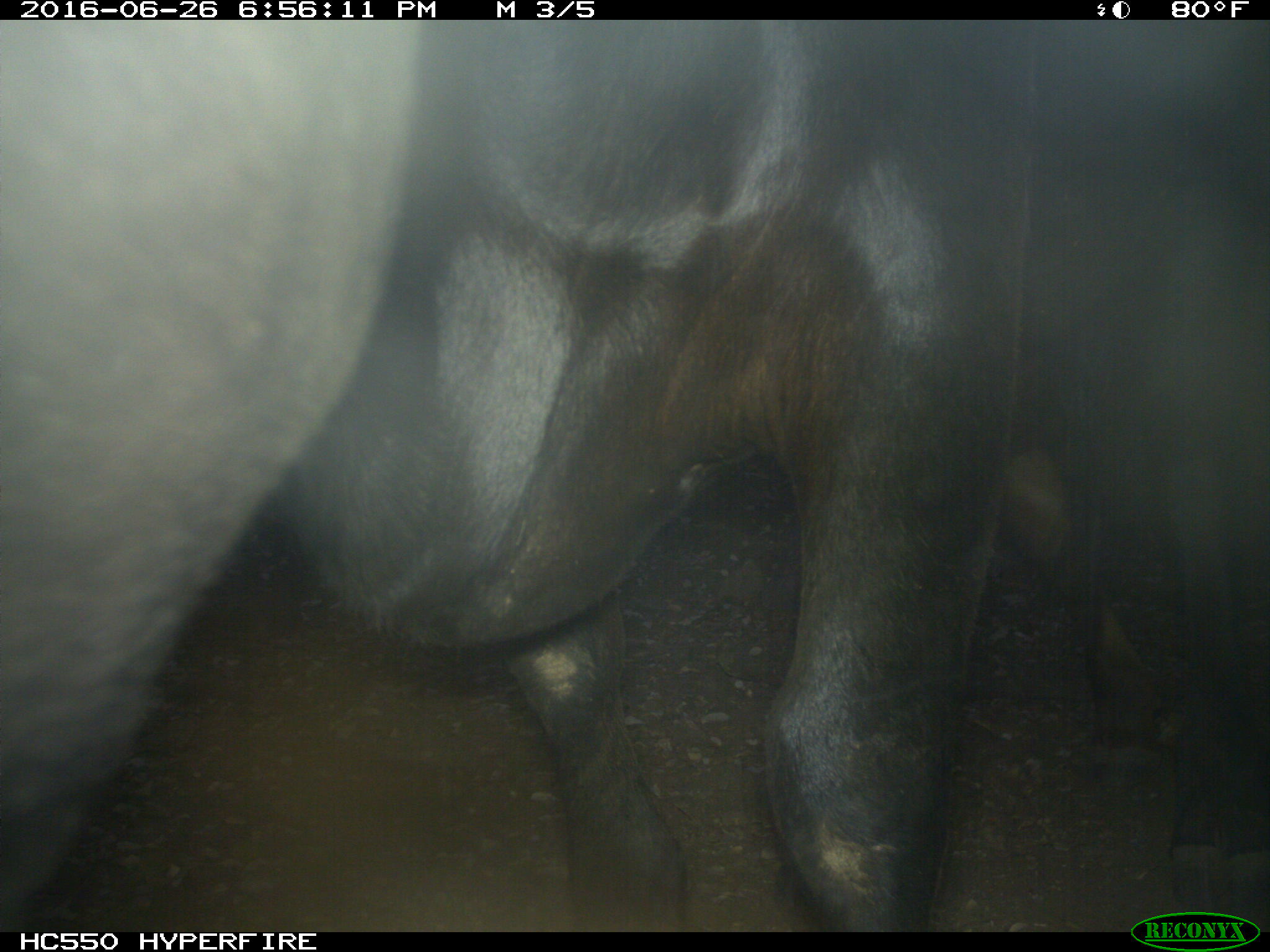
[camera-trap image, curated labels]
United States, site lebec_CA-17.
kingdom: Animalia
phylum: Chordata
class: Mammalia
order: Artiodactyla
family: Bovidae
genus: Bos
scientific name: Bos taurus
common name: domestic cow